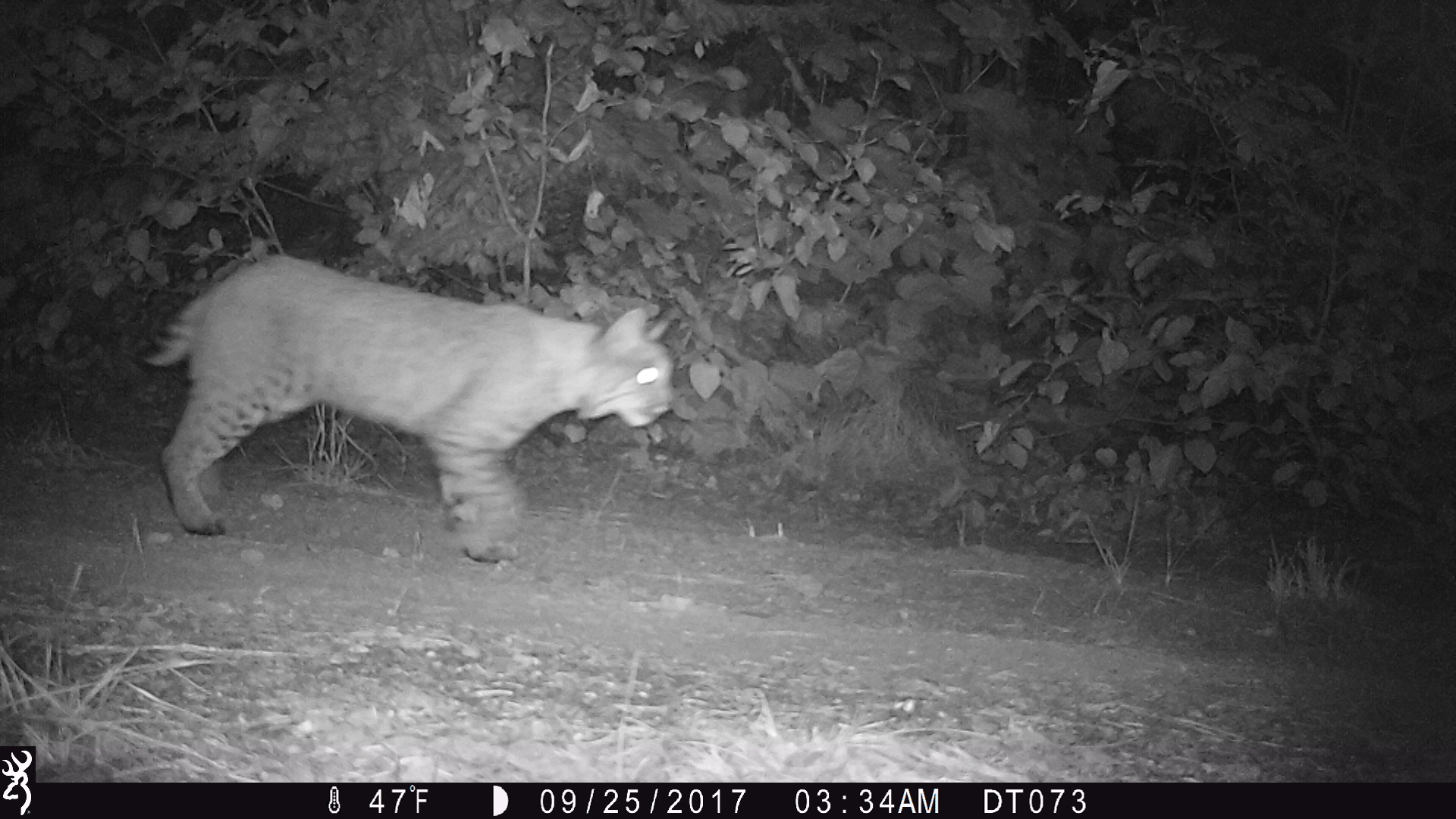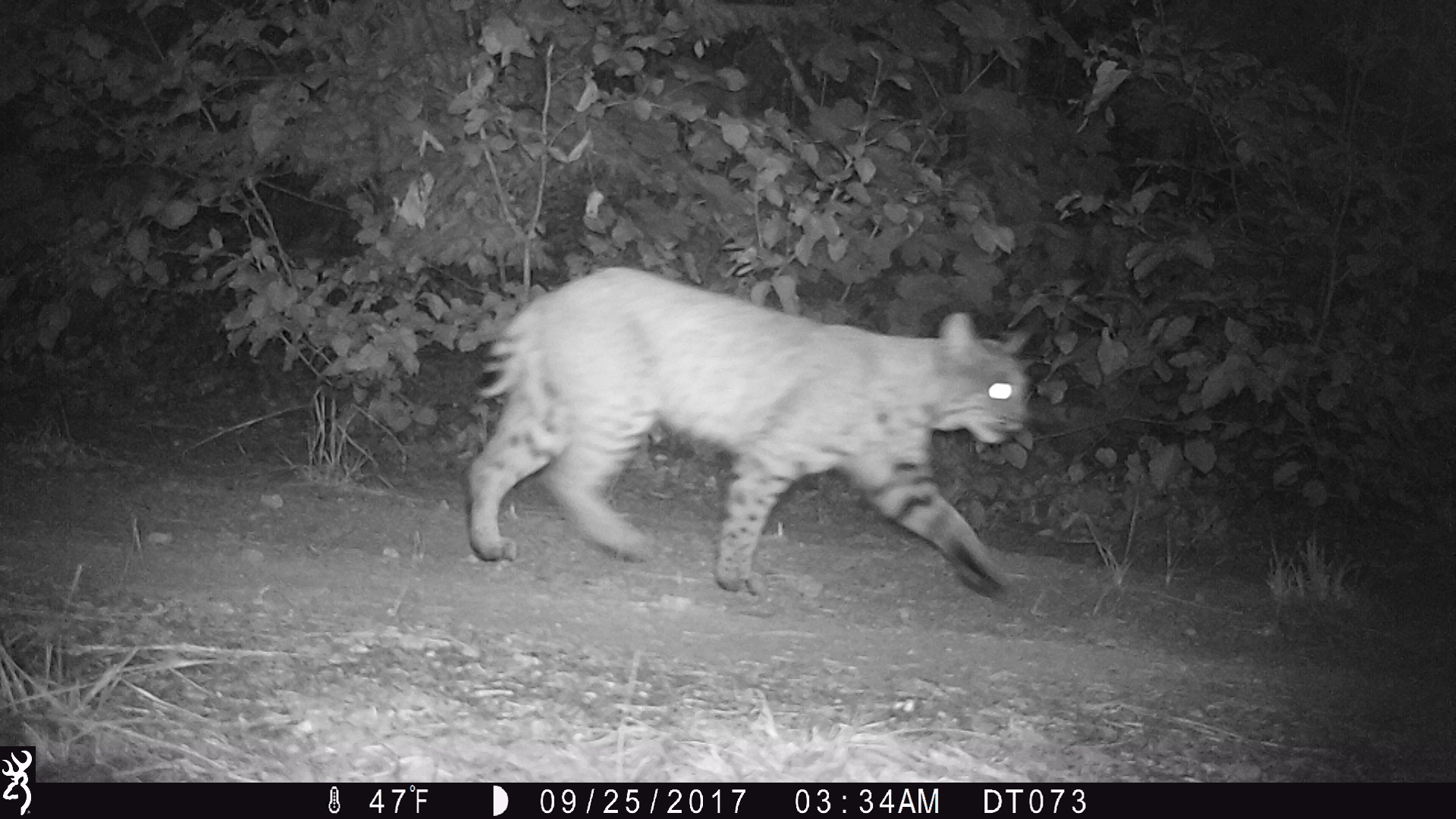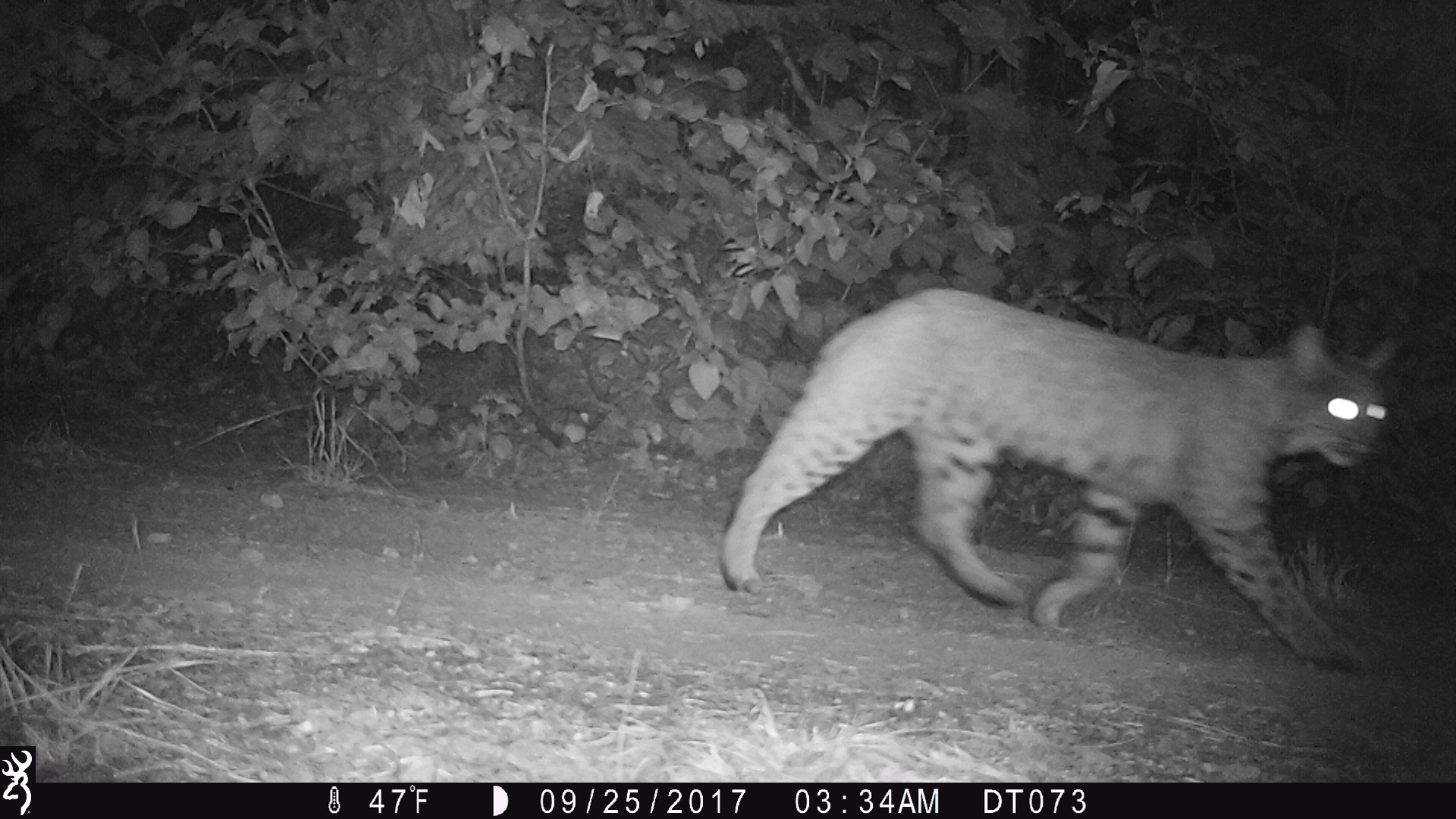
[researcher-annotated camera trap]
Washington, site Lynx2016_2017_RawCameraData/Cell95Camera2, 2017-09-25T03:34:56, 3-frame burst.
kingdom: Animalia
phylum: Chordata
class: Mammalia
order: Carnivora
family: Felidae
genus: Lynx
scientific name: Lynx rufus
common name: bobcat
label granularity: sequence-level